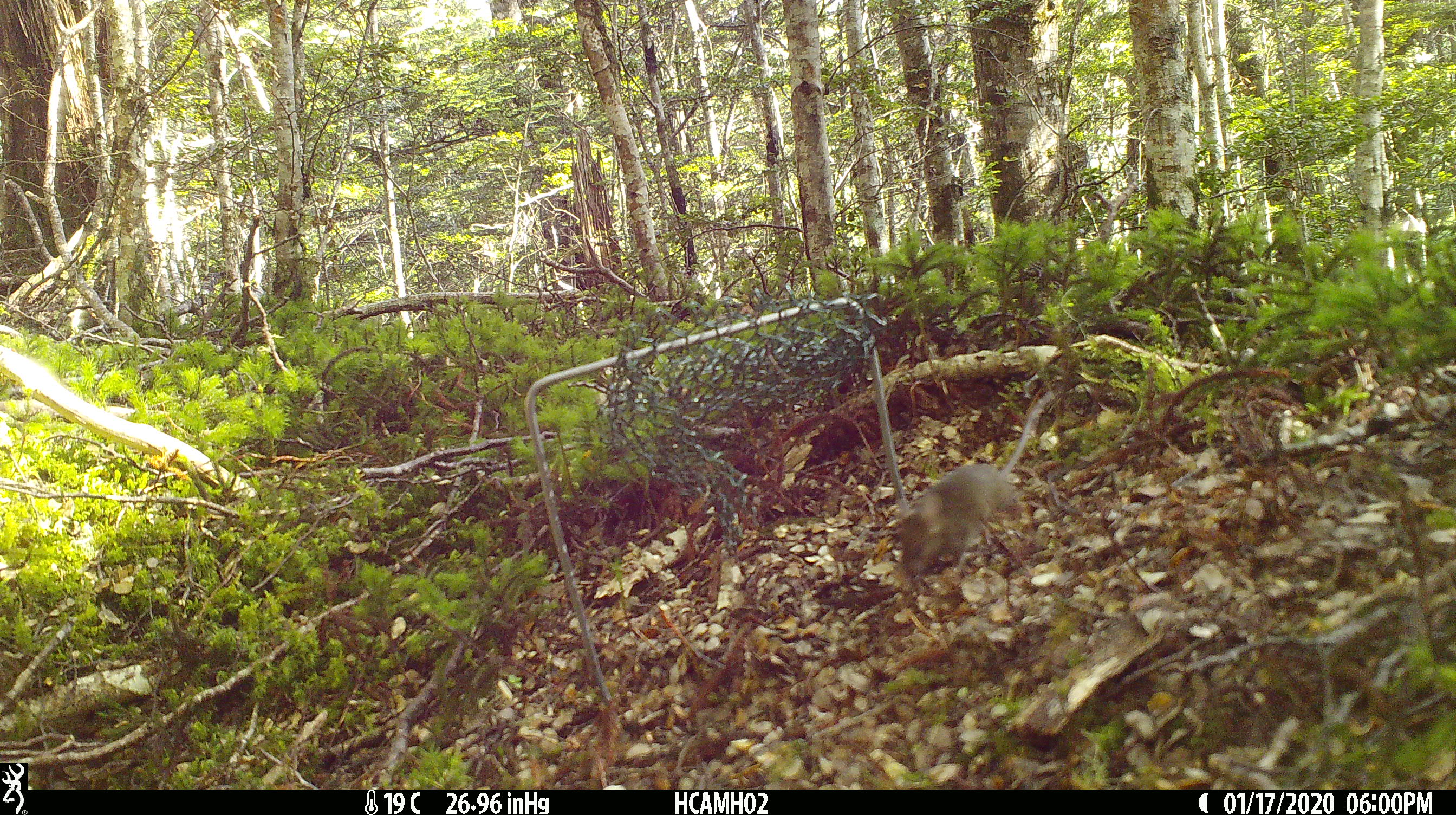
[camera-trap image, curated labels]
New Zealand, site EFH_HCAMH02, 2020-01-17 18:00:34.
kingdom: Animalia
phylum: Chordata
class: Mammalia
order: Rodentia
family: Muridae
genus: Mus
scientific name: Mus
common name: mouse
Mouse (Mus).